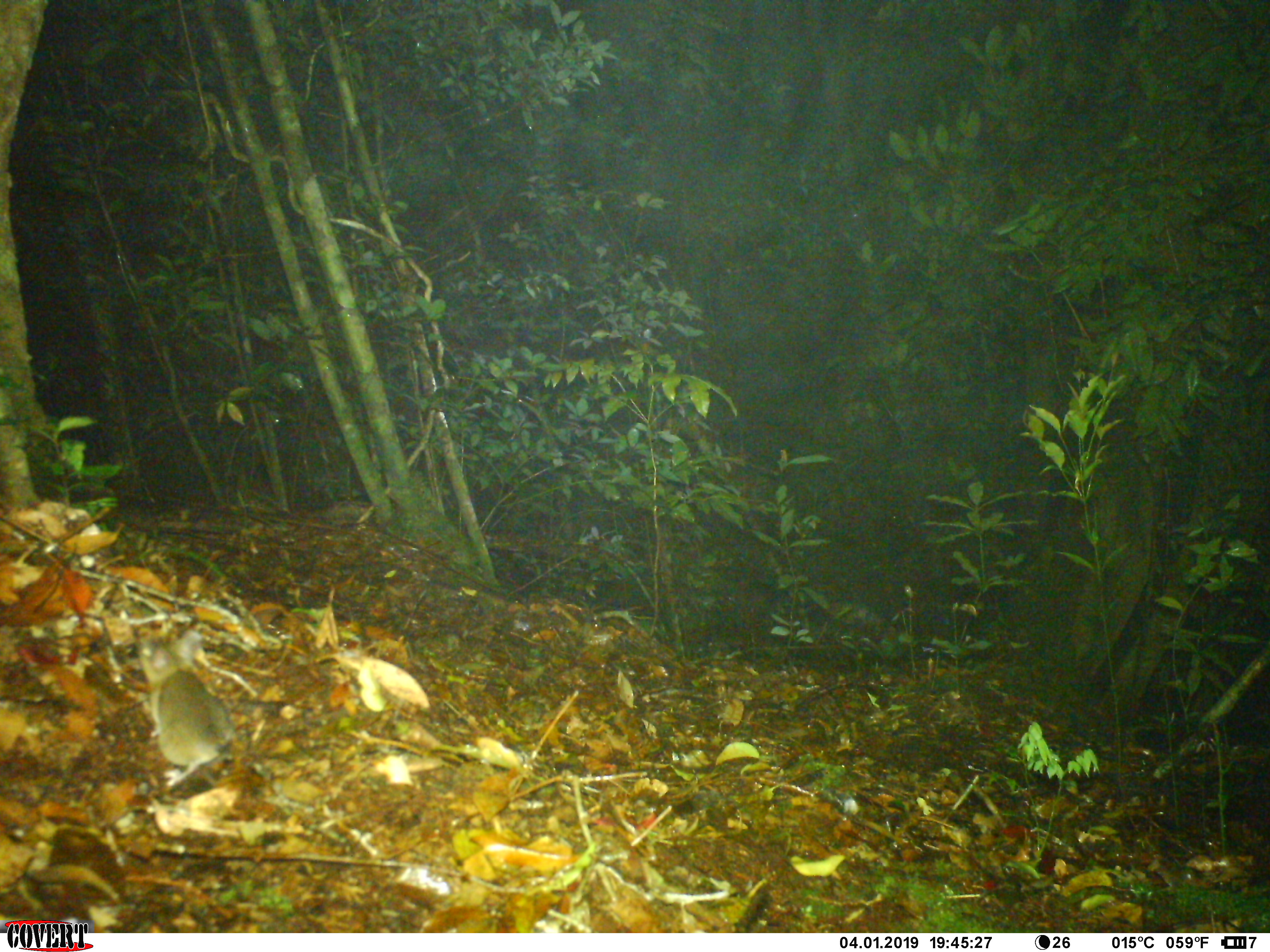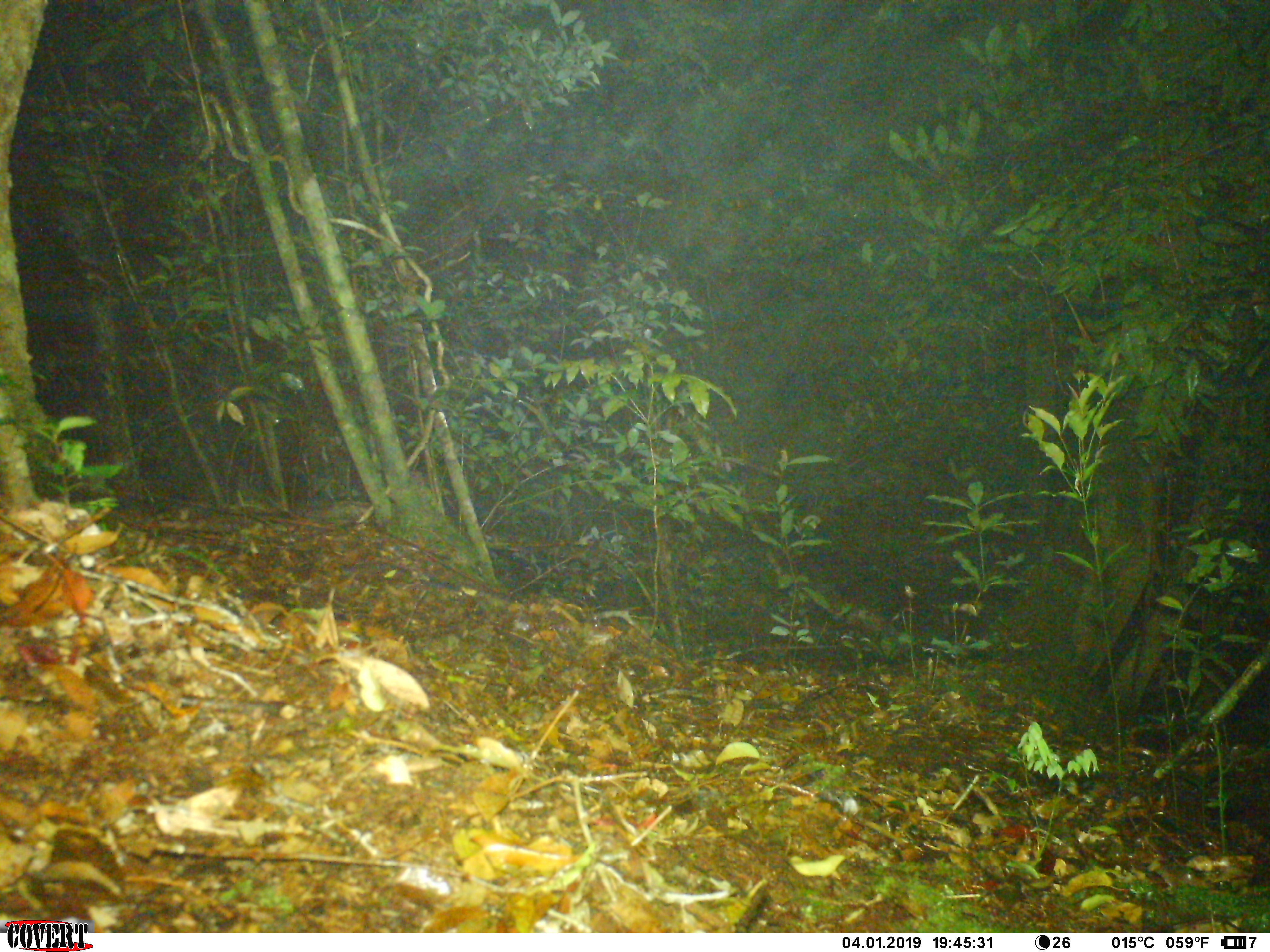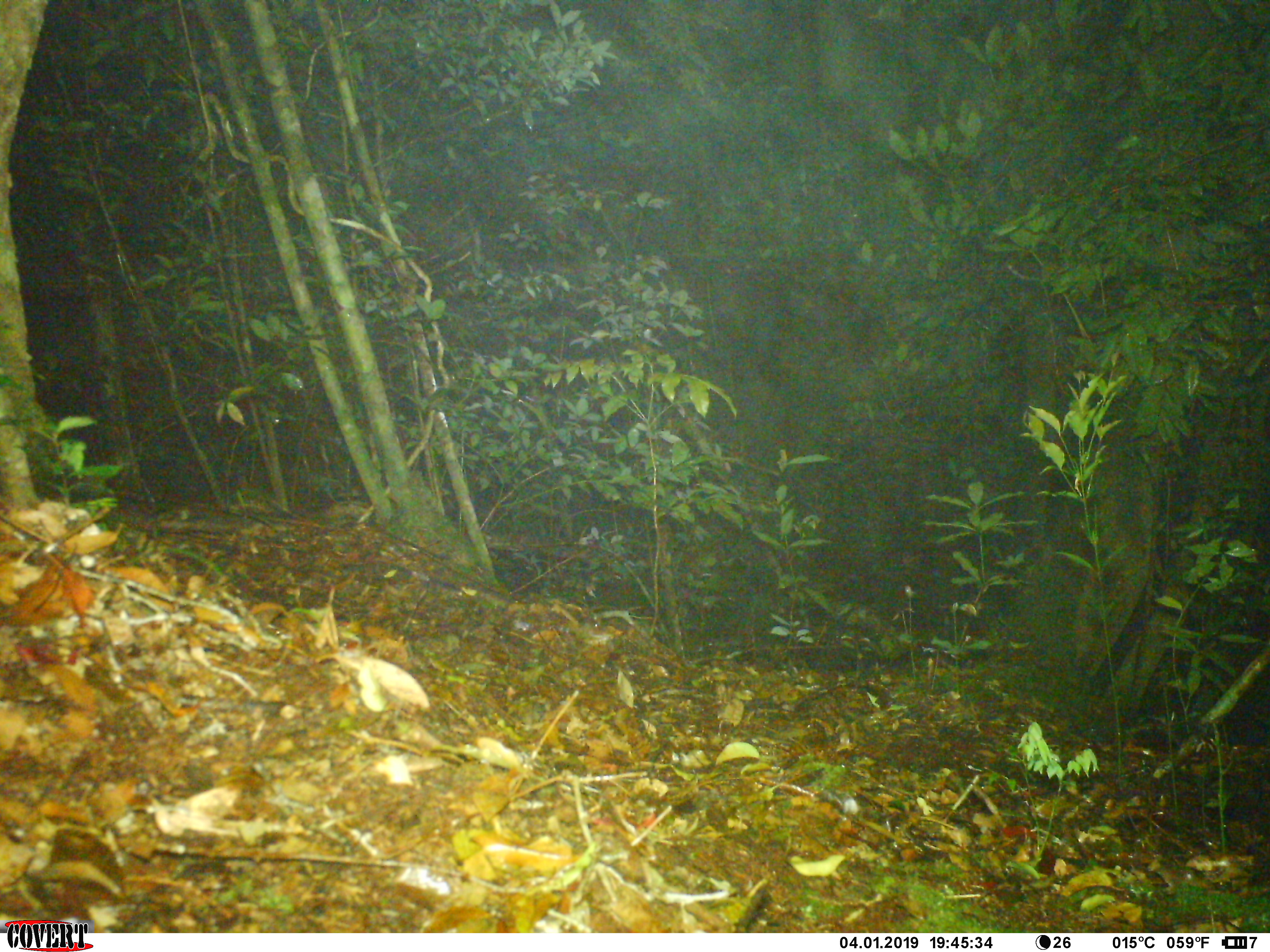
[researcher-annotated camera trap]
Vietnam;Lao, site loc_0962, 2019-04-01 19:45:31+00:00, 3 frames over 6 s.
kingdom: Animalia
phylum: Chordata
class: Mammalia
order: Rodentia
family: Muridae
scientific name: Muridae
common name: old-world mice and rats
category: unidentified murid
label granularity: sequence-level